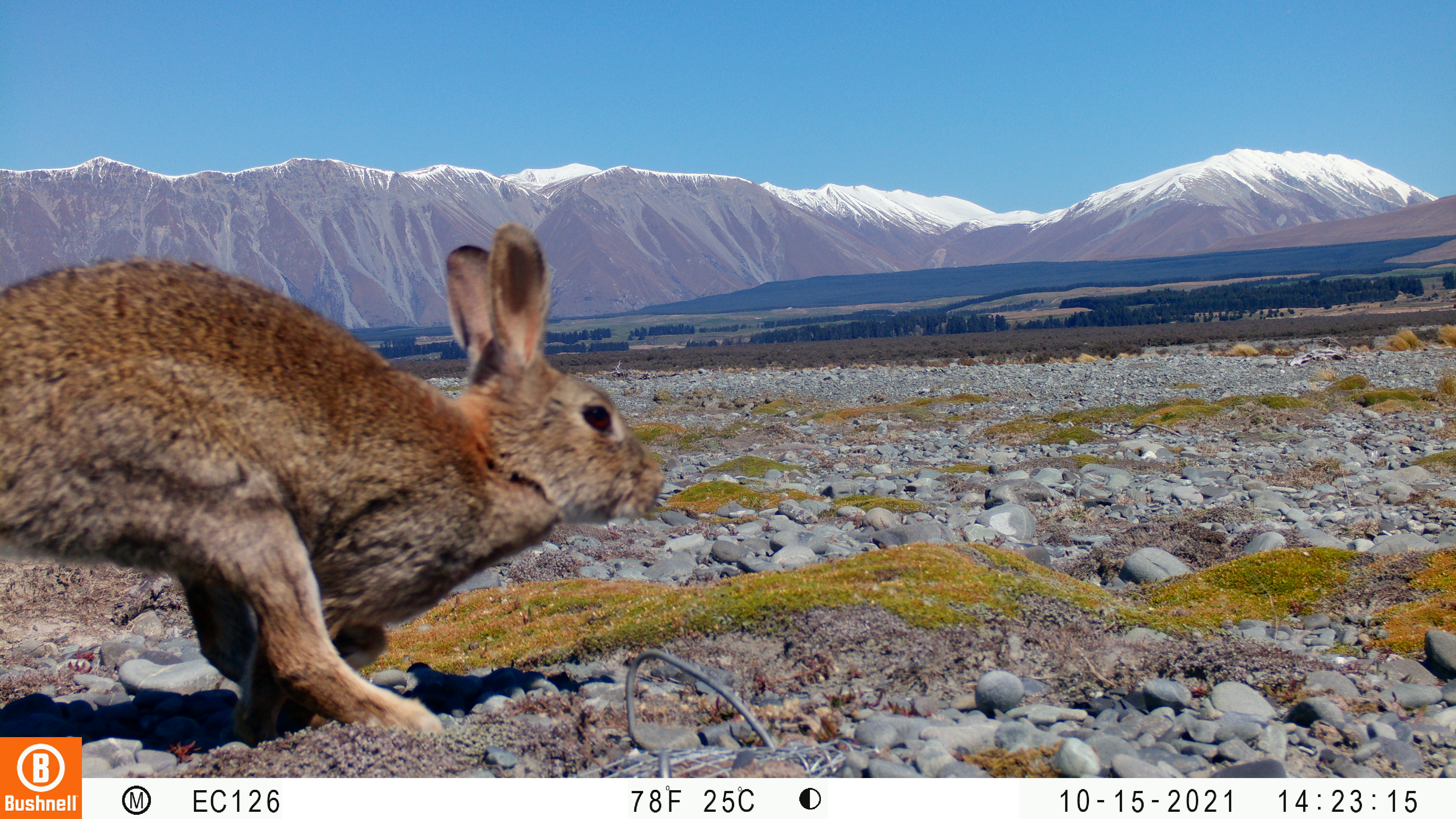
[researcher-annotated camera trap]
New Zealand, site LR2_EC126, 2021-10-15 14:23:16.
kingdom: Animalia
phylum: Chordata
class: Mammalia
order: Lagomorpha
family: Leporidae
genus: Oryctolagus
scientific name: Oryctolagus cuniculus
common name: european rabbit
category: rabbit